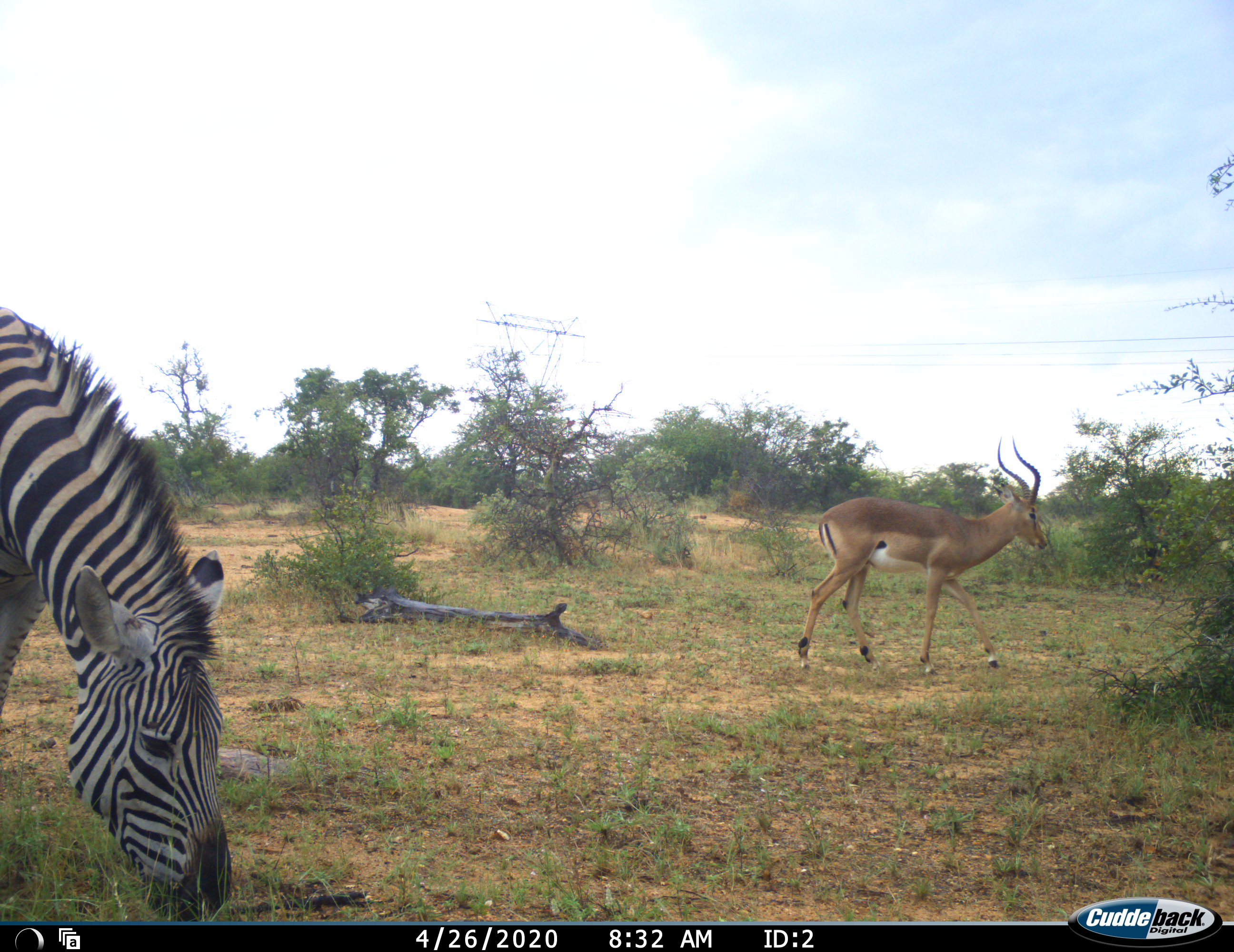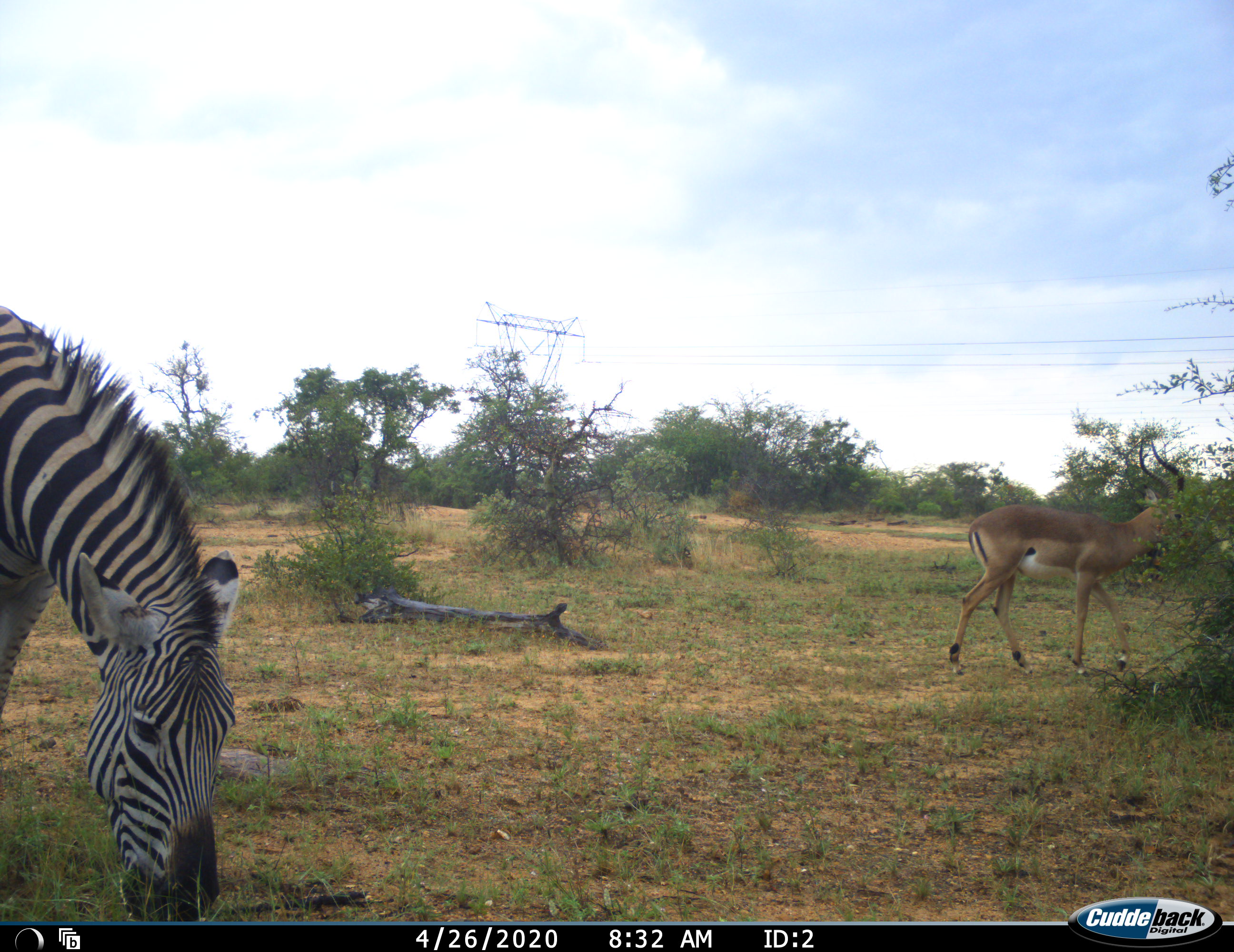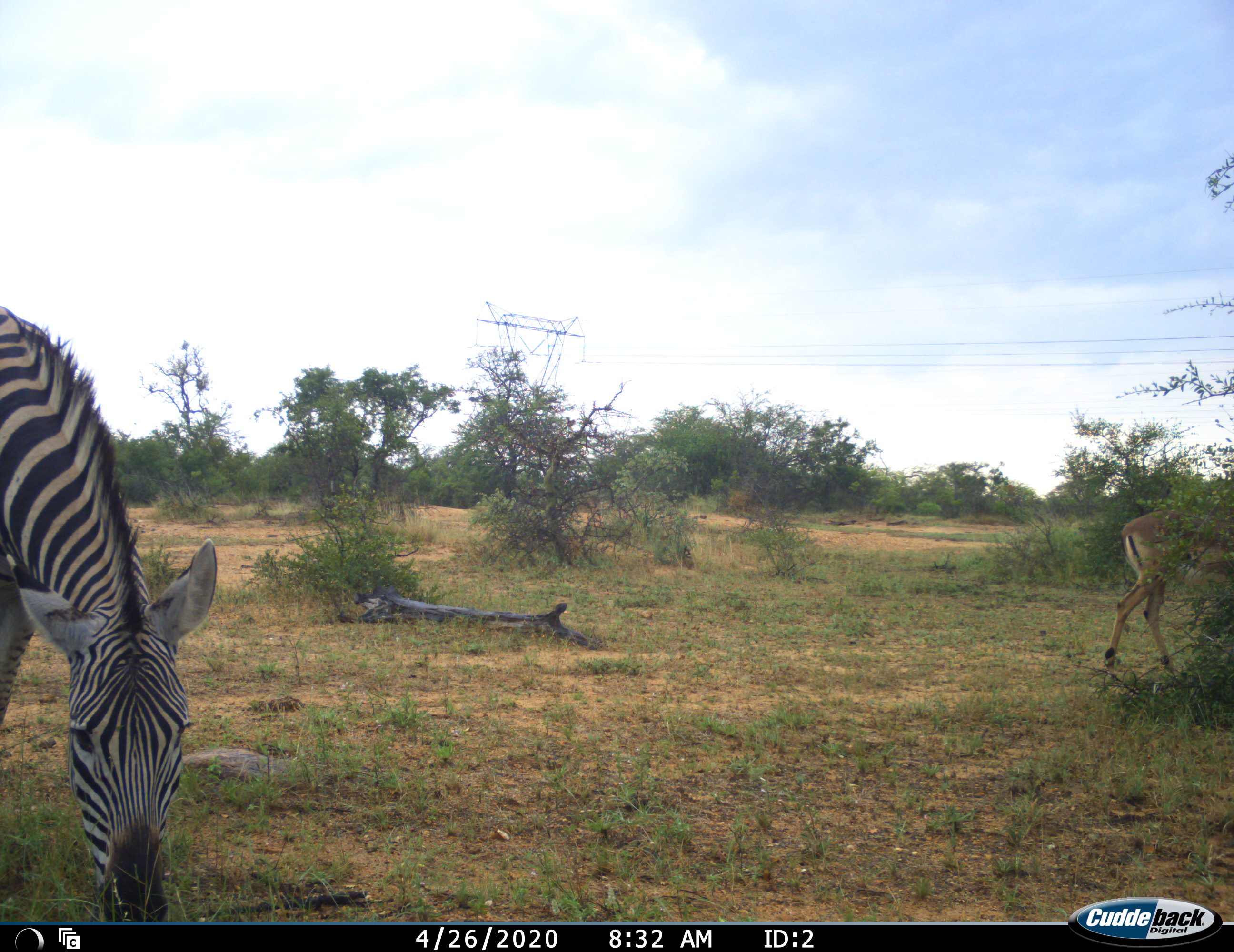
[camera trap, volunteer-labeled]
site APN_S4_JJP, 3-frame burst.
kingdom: Animalia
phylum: Chordata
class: Mammalia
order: Artiodactyla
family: Bovidae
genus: Aepyceros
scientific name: Aepyceros melampus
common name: impala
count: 1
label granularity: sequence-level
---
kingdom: Animalia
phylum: Chordata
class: Mammalia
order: Perissodactyla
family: Equidae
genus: Equus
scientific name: Equus quagga burchellii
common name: burchell's zebra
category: zebraburchells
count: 1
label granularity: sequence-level